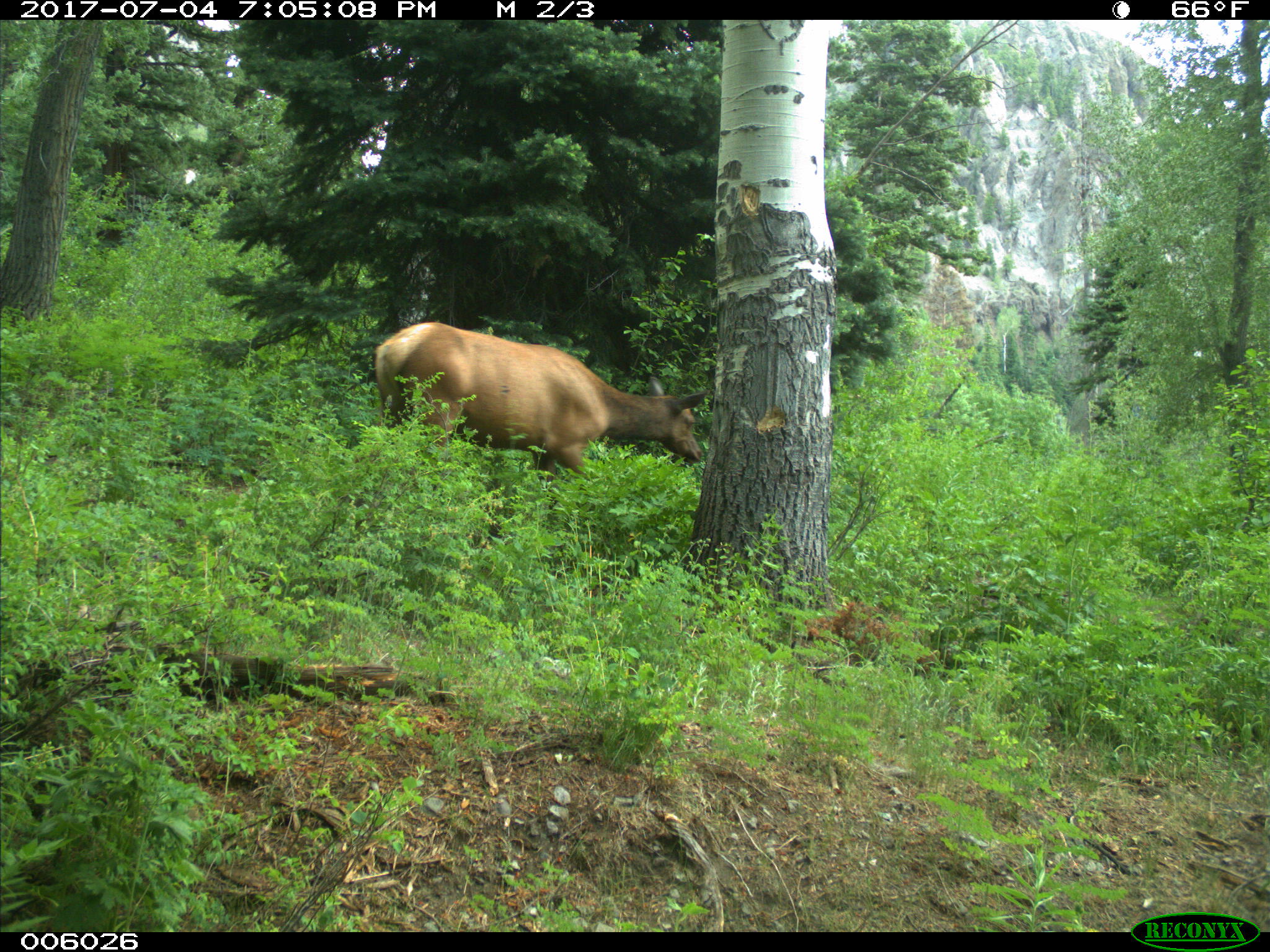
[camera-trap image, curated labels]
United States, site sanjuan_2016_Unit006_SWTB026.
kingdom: Animalia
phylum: Chordata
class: Mammalia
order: Artiodactyla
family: Cervidae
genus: Cervus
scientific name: Cervus elaphus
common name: red deer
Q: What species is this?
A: Cervus elaphus (red deer).